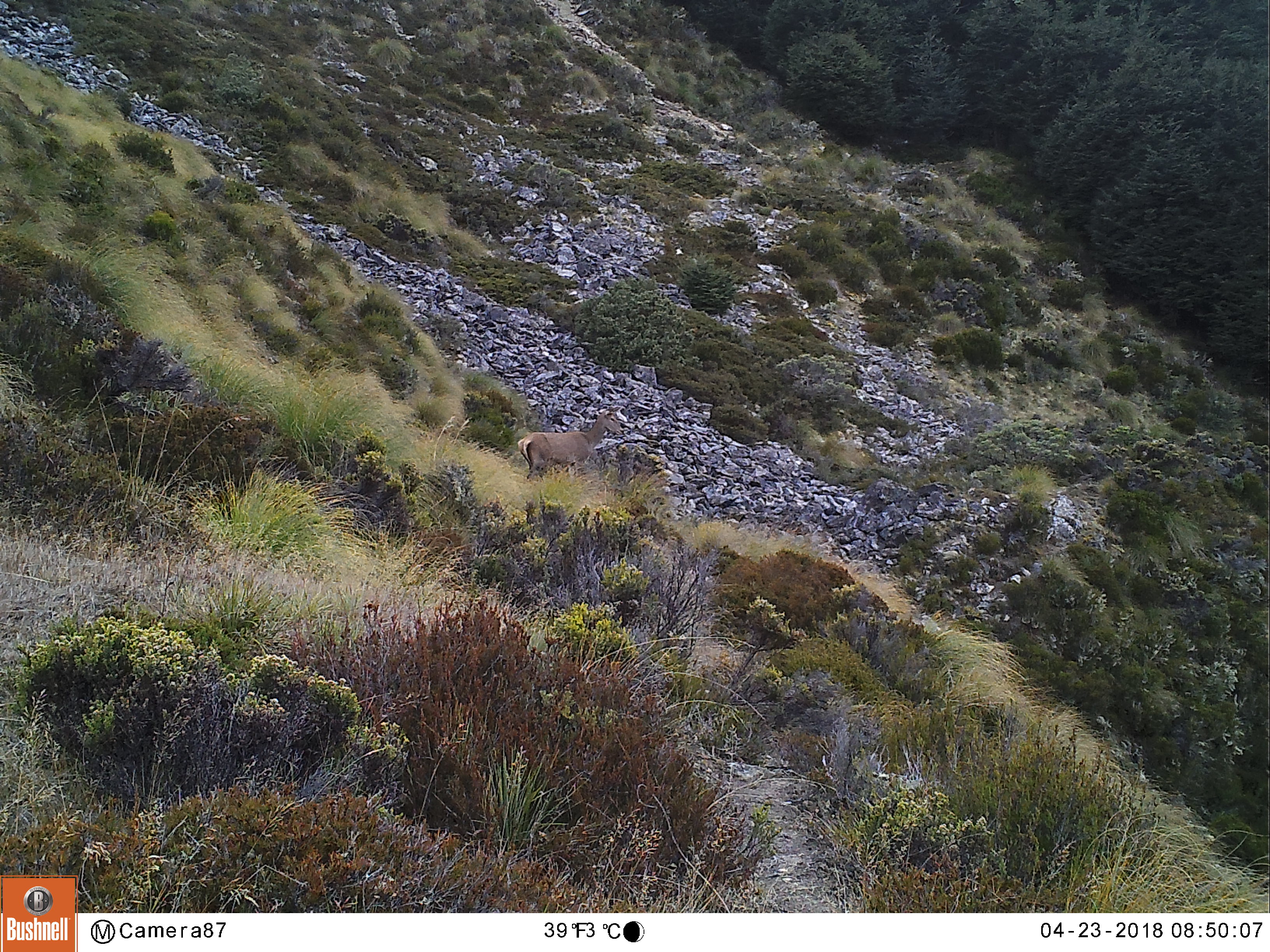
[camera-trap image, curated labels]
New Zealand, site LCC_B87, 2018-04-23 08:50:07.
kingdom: Animalia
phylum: Chordata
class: Mammalia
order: Artiodactyla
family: Cervidae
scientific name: Cervidae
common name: deer